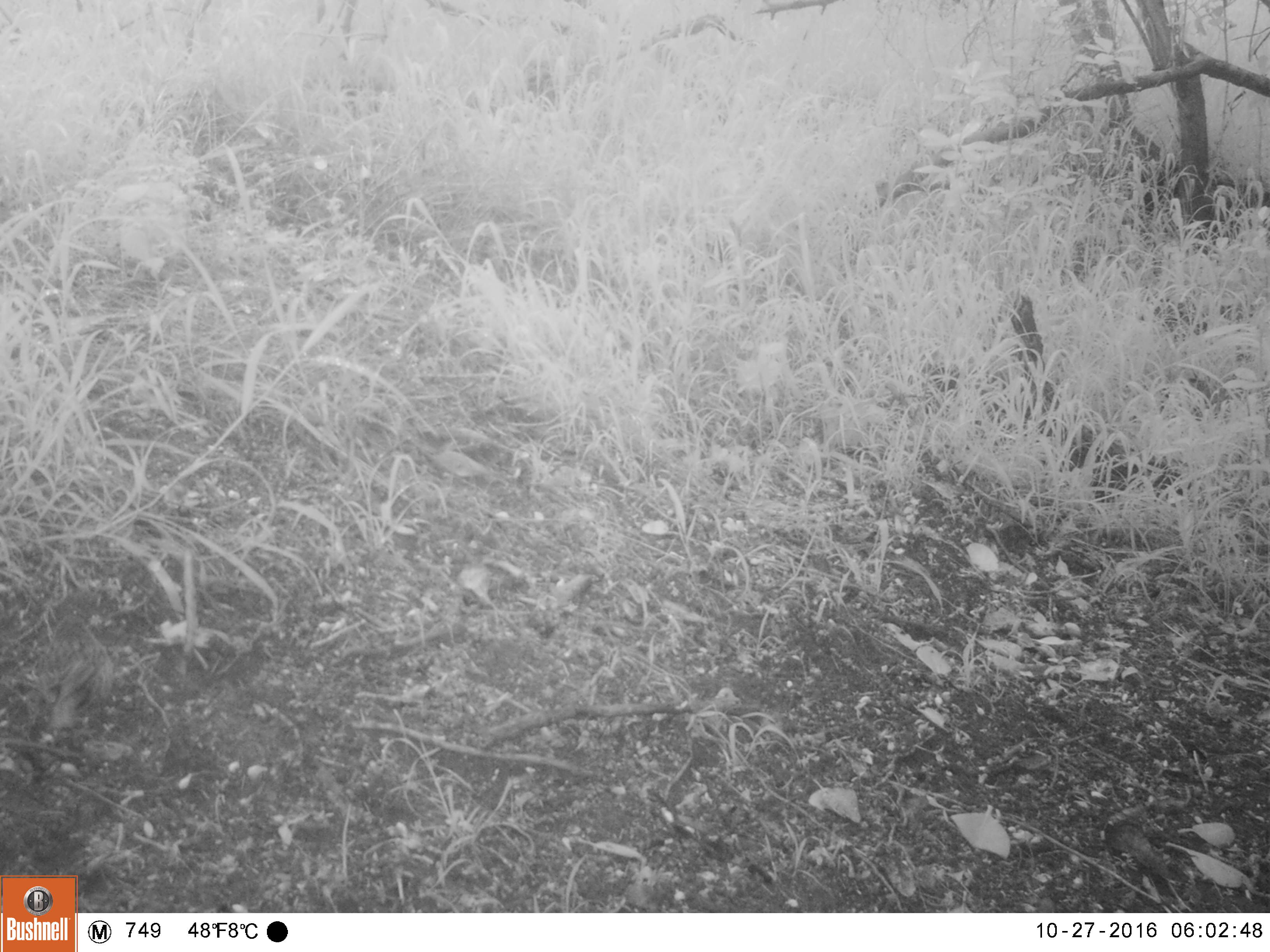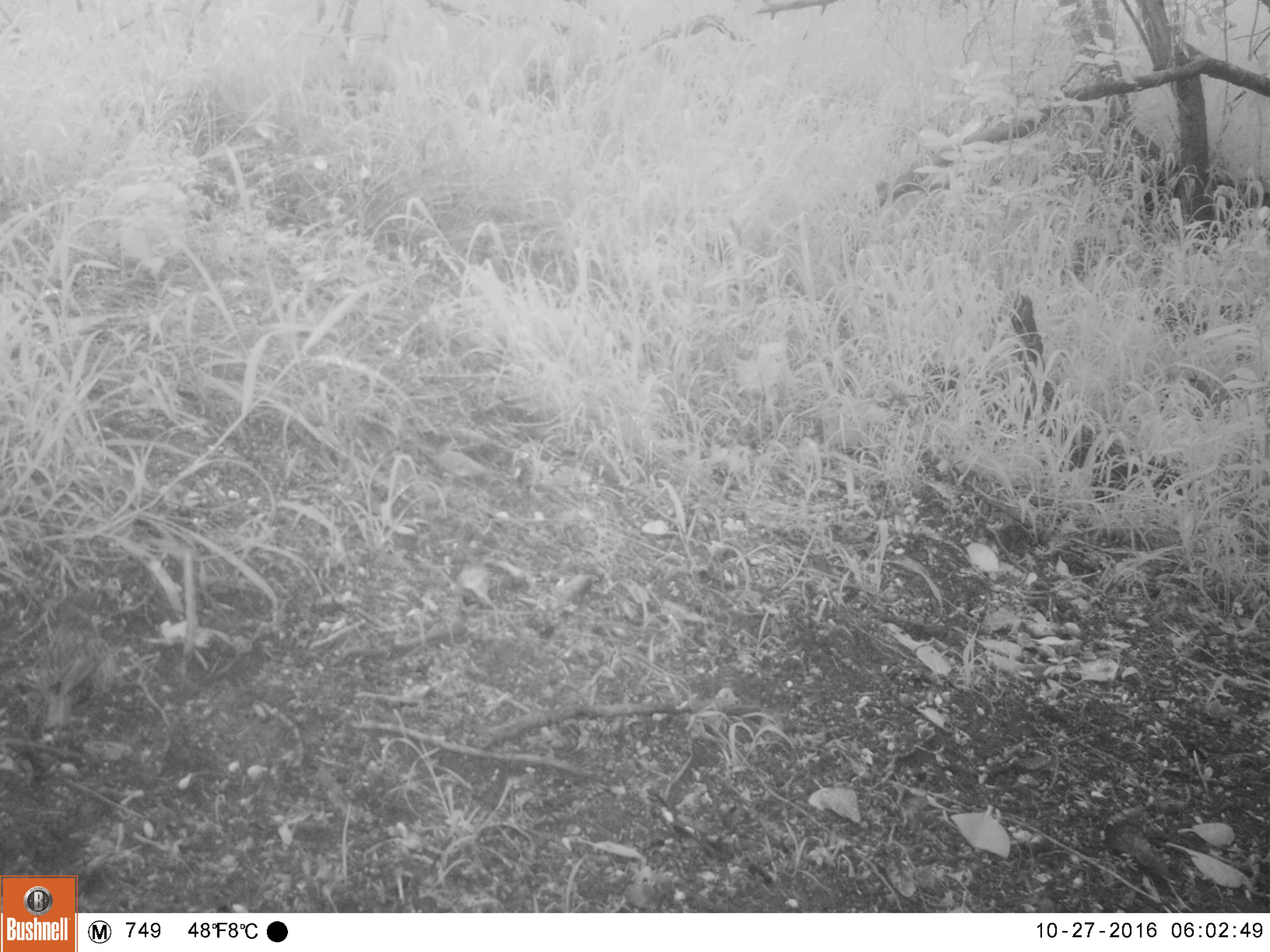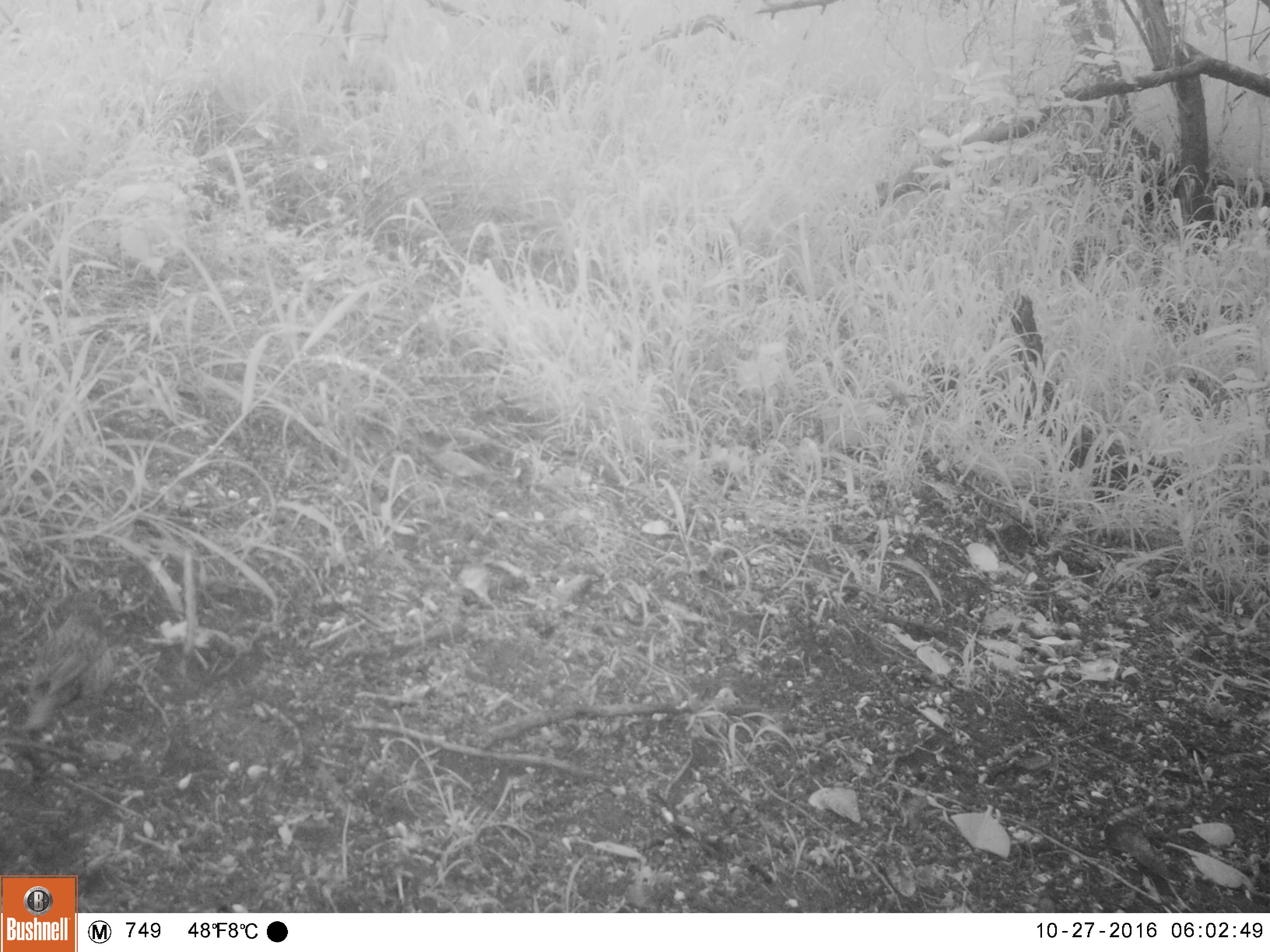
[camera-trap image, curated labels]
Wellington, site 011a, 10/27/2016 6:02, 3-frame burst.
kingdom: Animalia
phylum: Chordata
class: Aves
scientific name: Aves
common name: bird